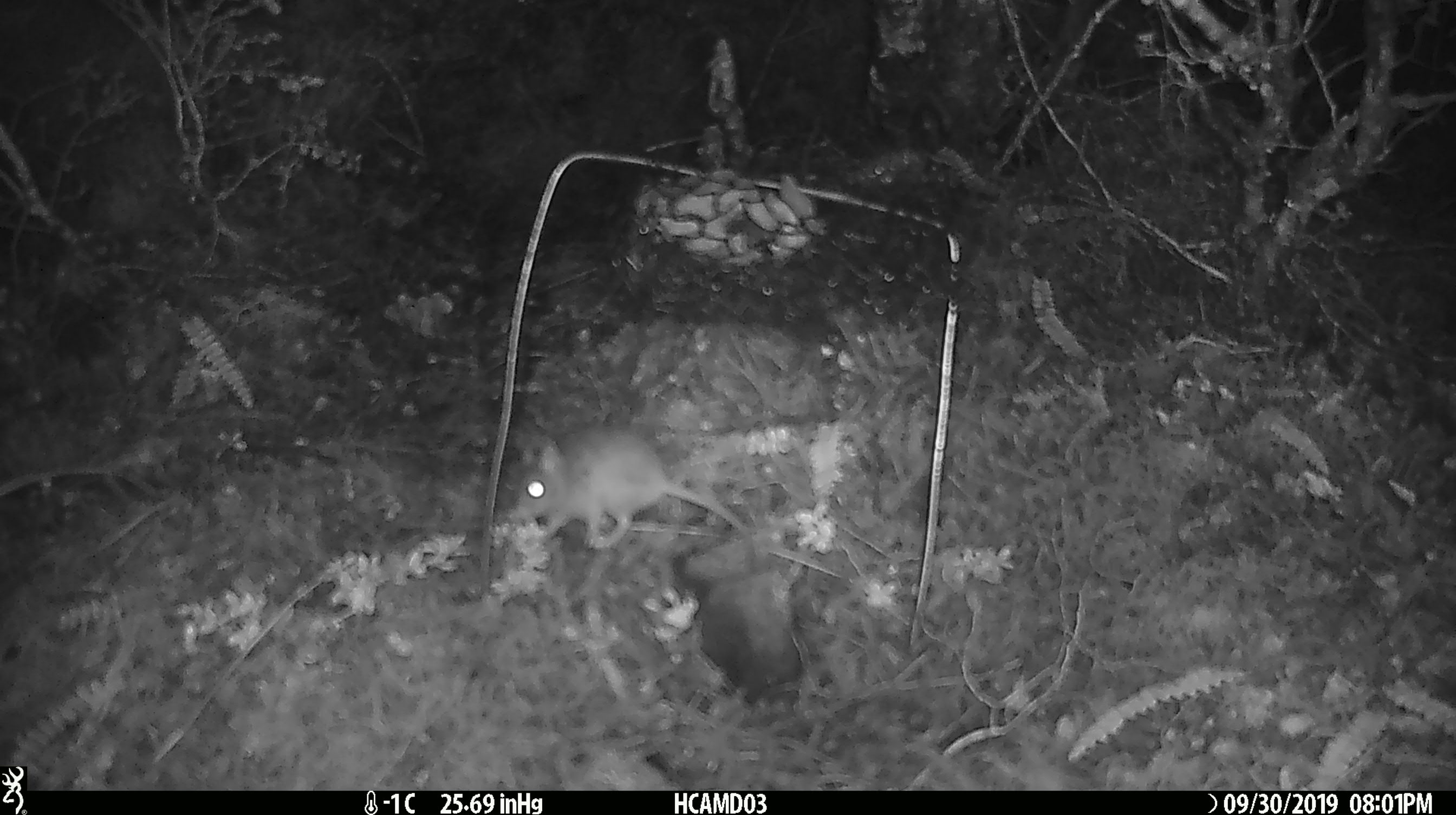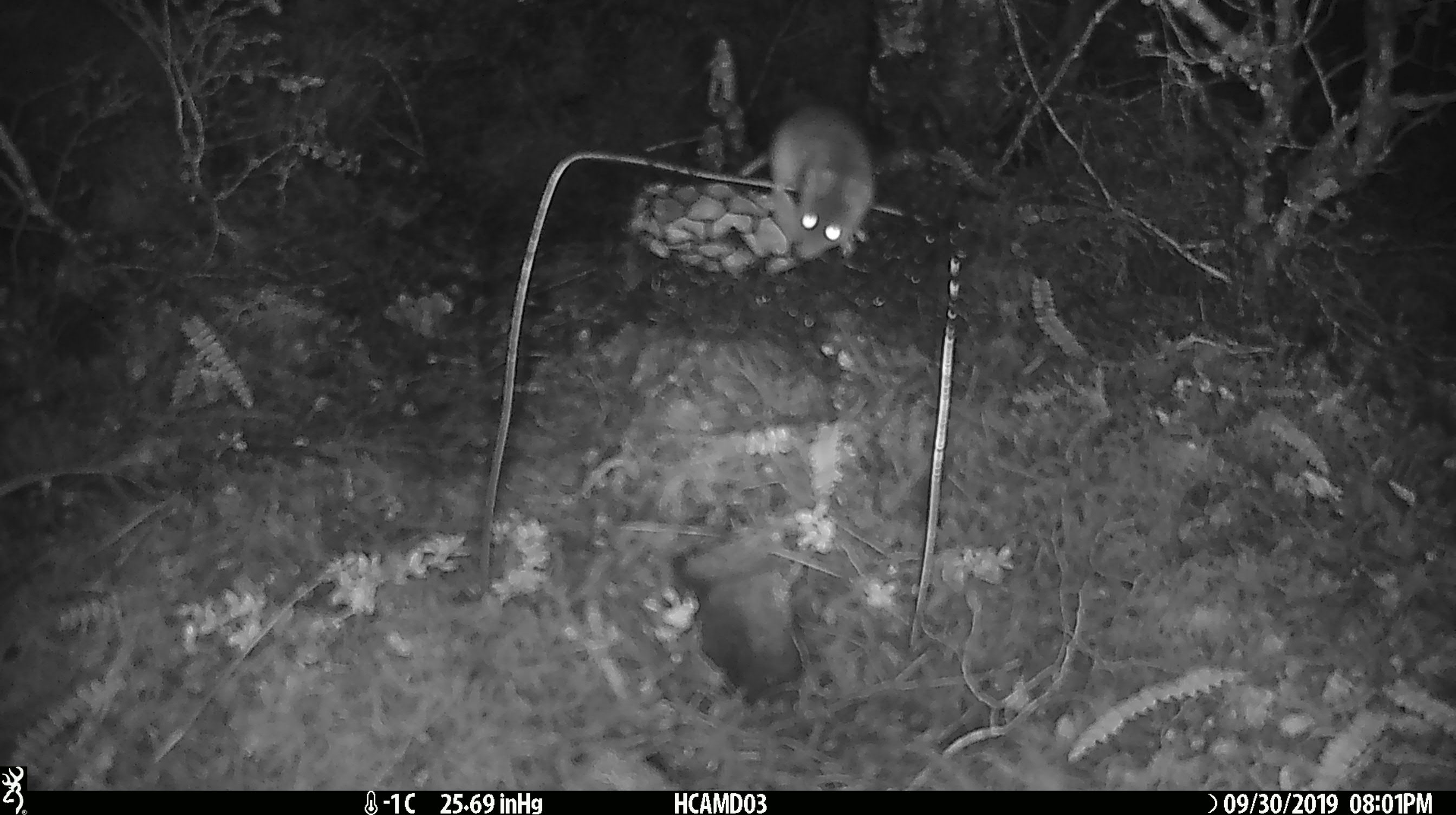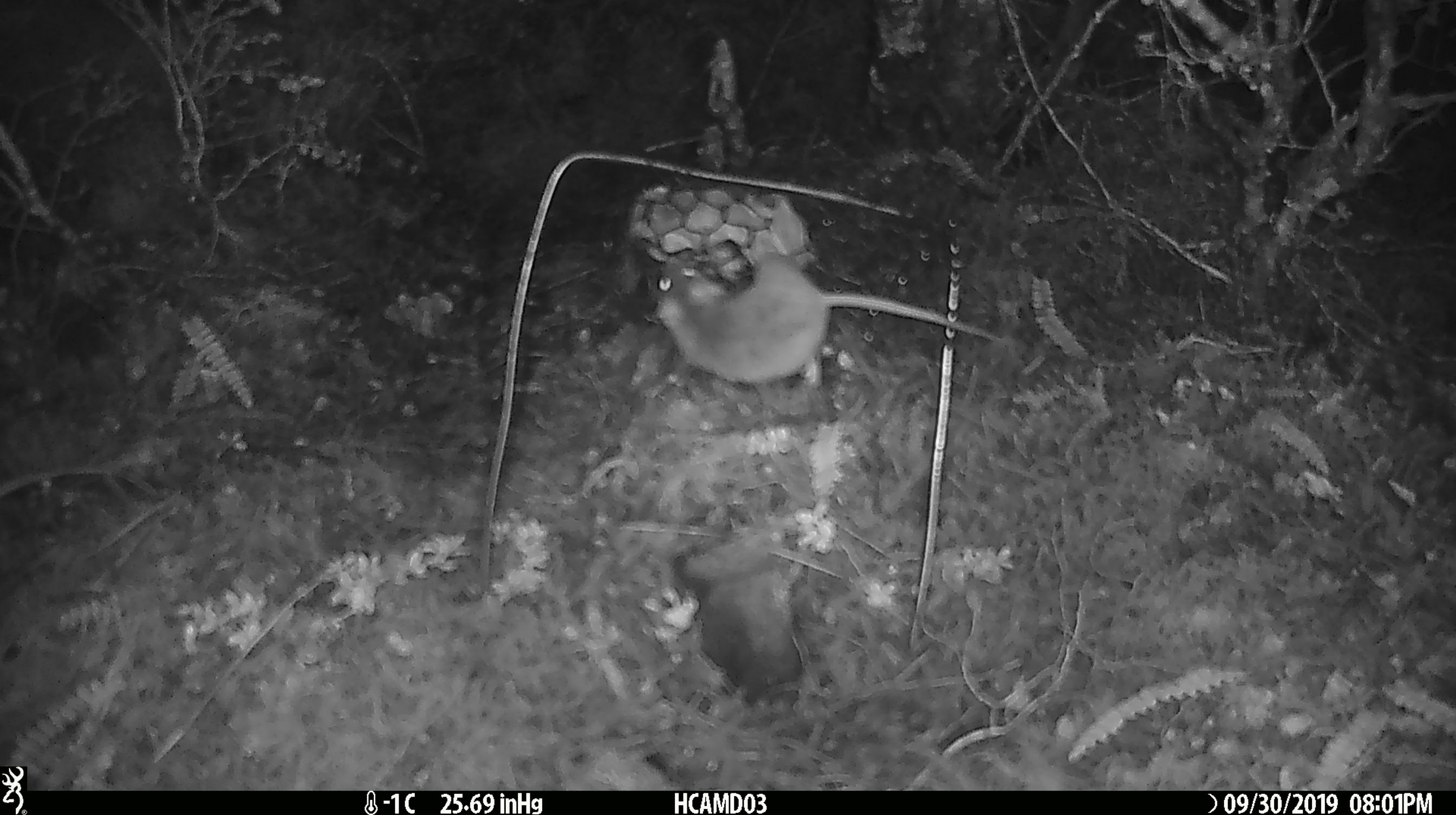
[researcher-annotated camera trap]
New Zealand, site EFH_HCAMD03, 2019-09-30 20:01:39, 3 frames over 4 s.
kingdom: Animalia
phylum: Chordata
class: Mammalia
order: Rodentia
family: Muridae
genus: Mus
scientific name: Mus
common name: mouse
Mouse (Mus).